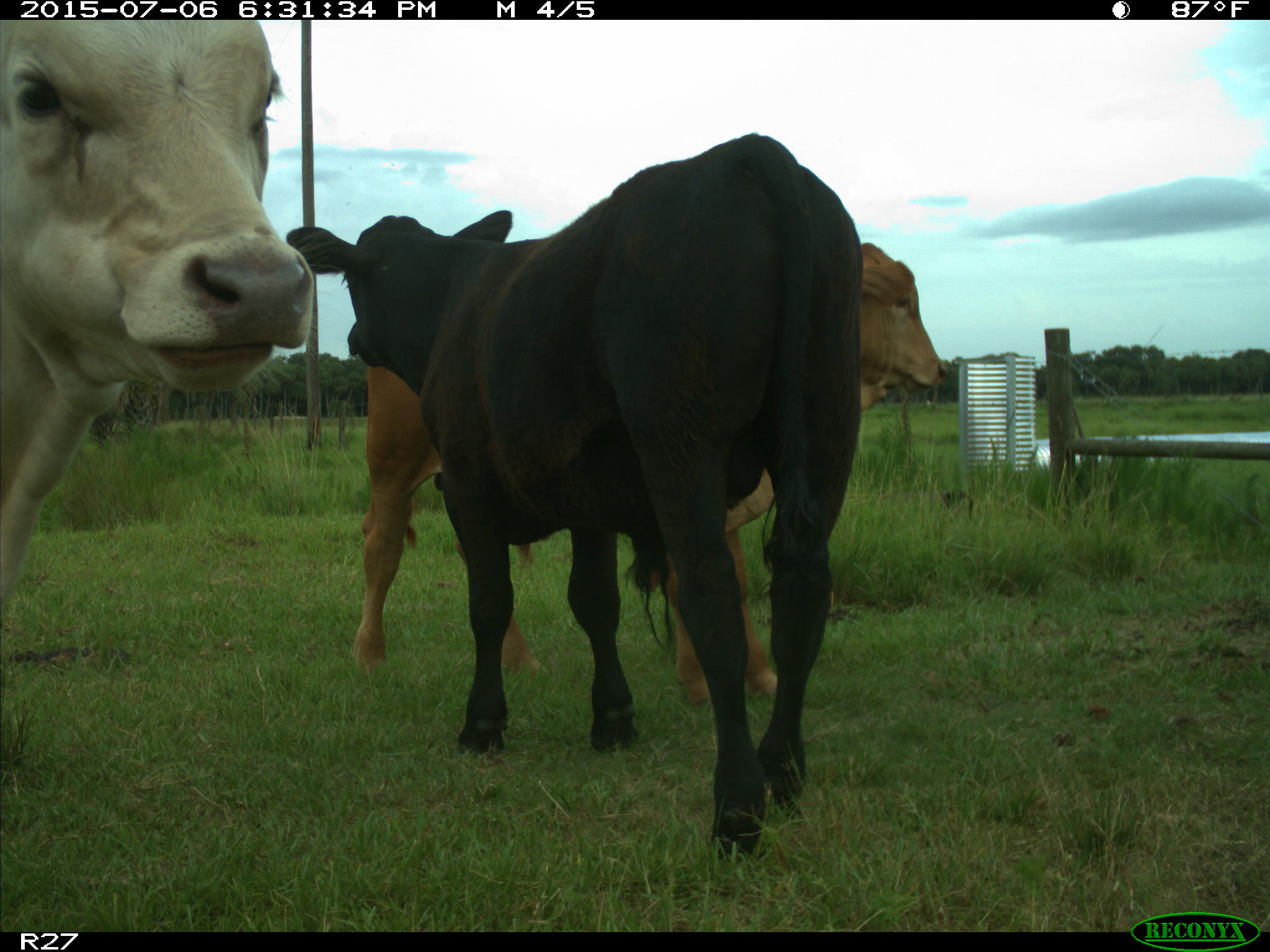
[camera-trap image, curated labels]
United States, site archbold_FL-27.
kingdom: Animalia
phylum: Chordata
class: Mammalia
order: Artiodactyla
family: Bovidae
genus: Bos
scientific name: Bos taurus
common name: domestic cow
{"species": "Bos taurus (domestic cow)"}